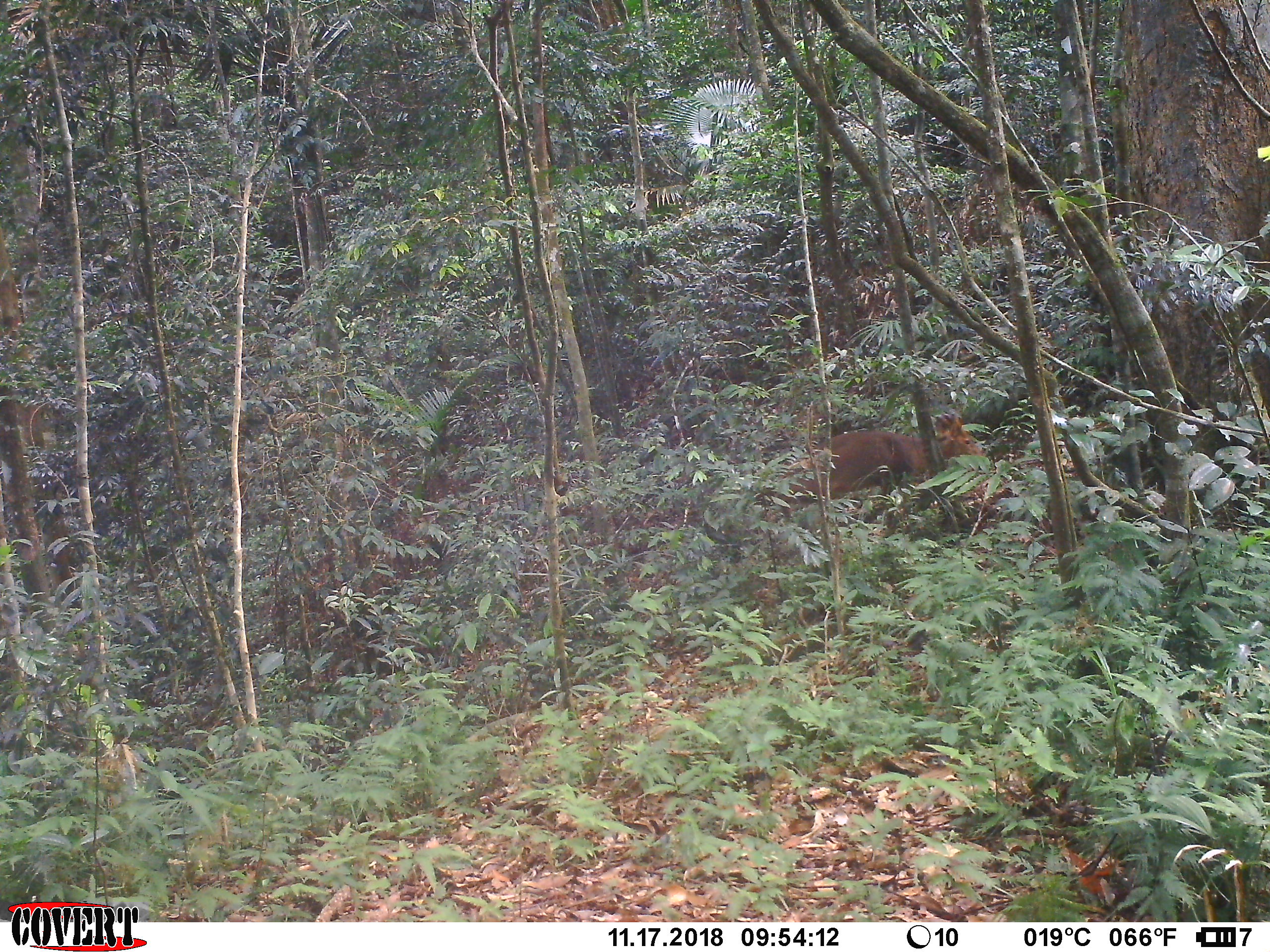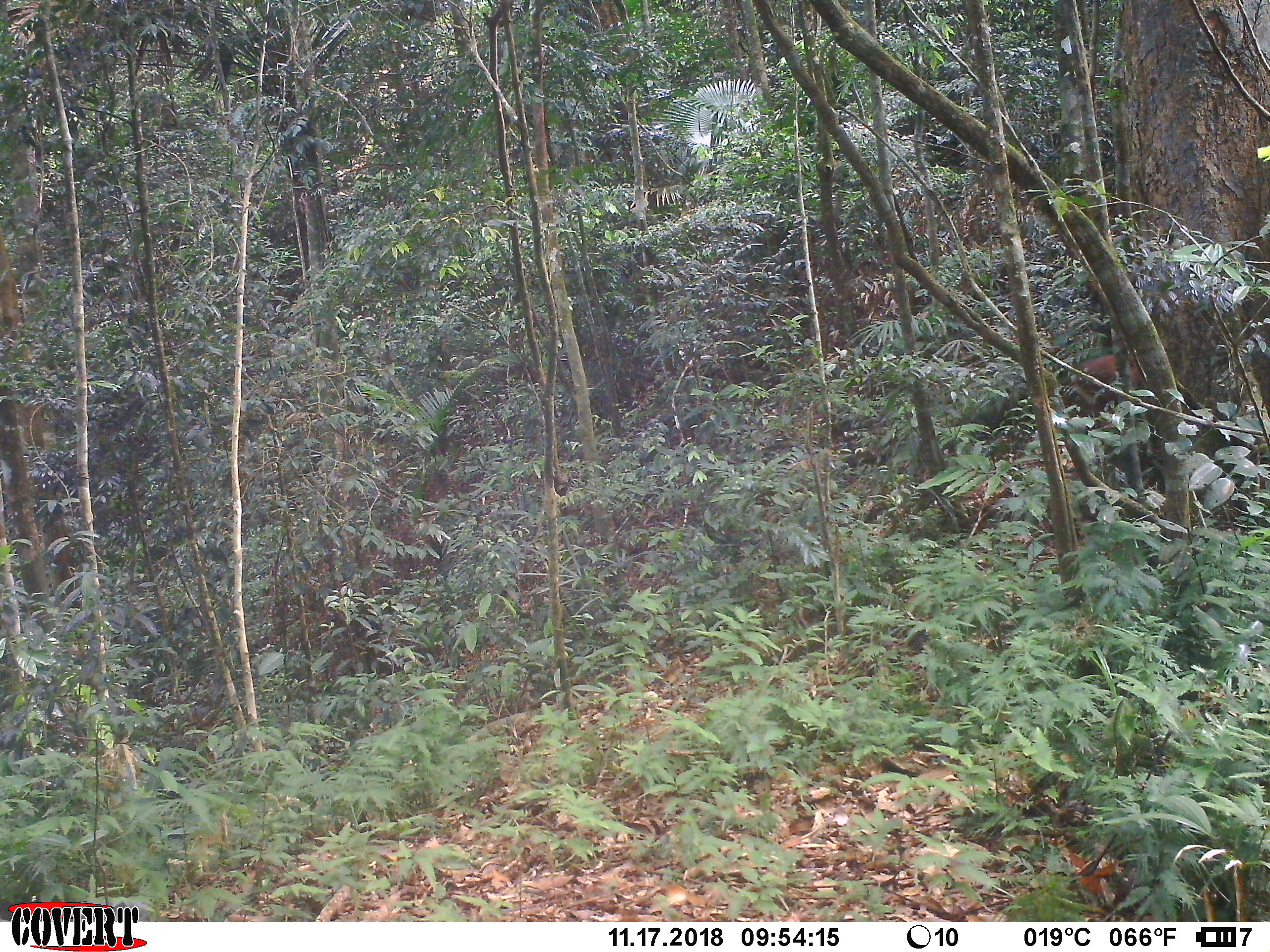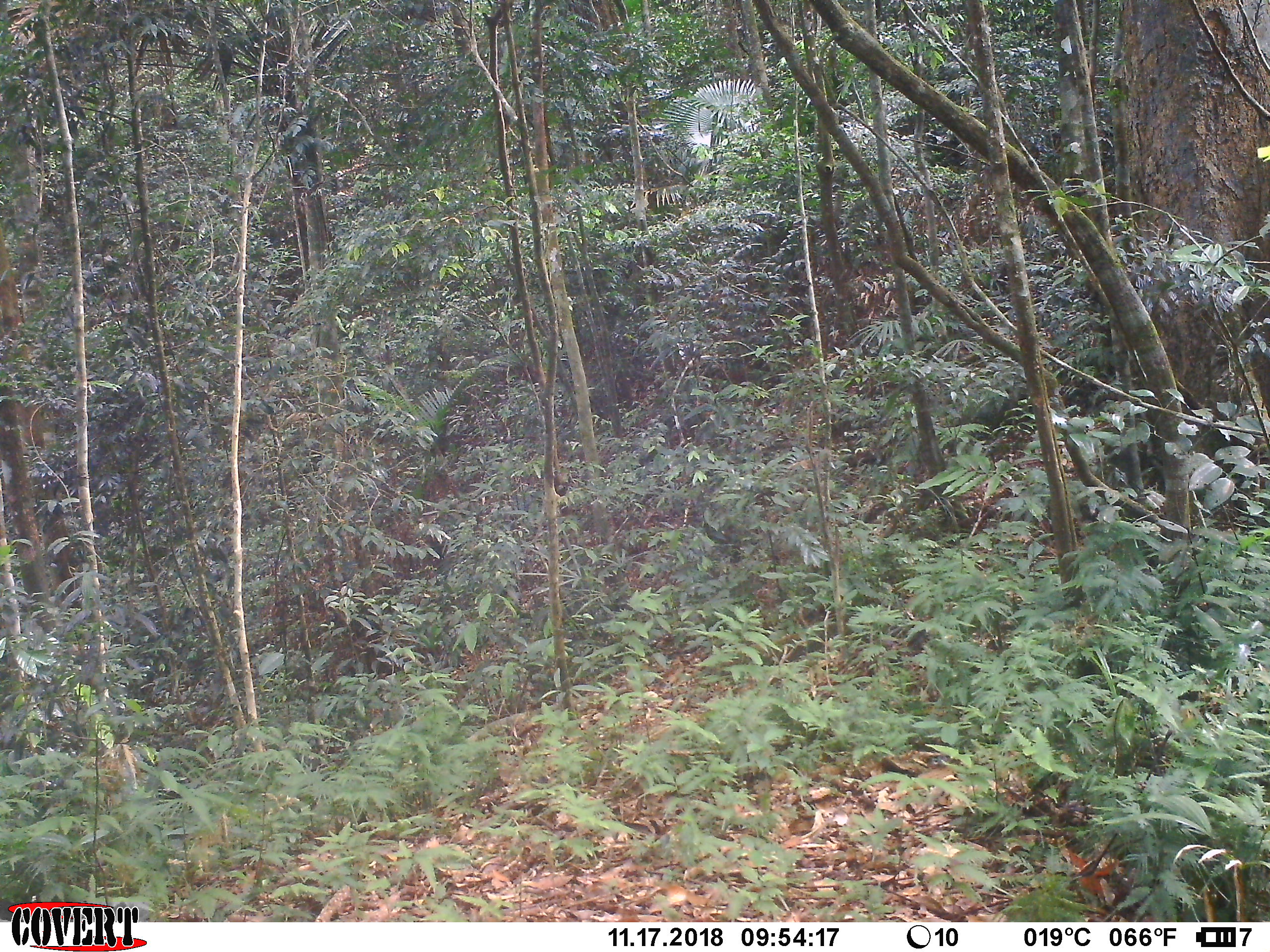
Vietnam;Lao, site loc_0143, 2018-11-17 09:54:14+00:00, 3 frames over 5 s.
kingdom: Animalia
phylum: Chordata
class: Mammalia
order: Artiodactyla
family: Cervidae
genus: Muntiacus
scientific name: Muntiacus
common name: muntjacs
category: unidentified muntjac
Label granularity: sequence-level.